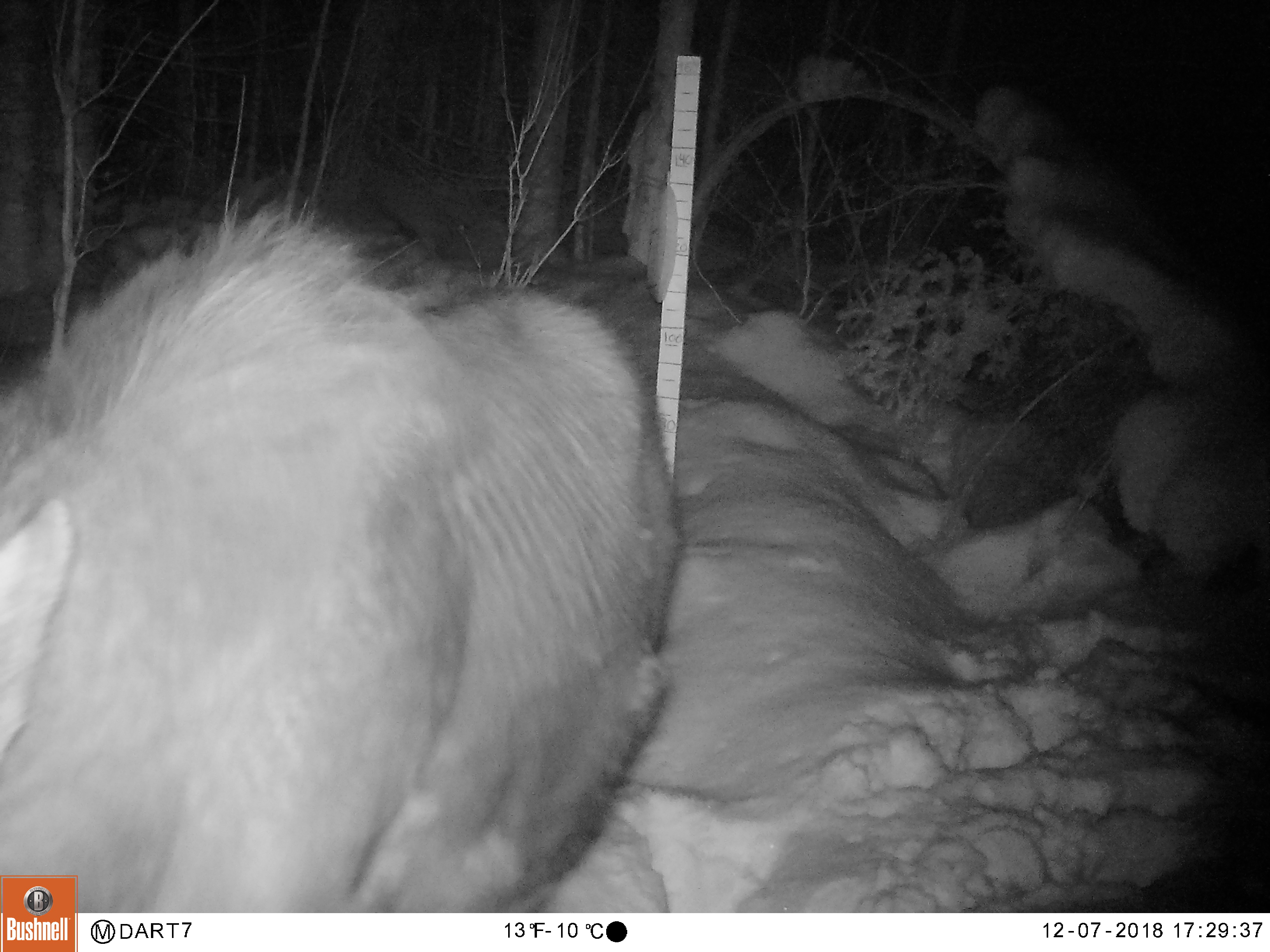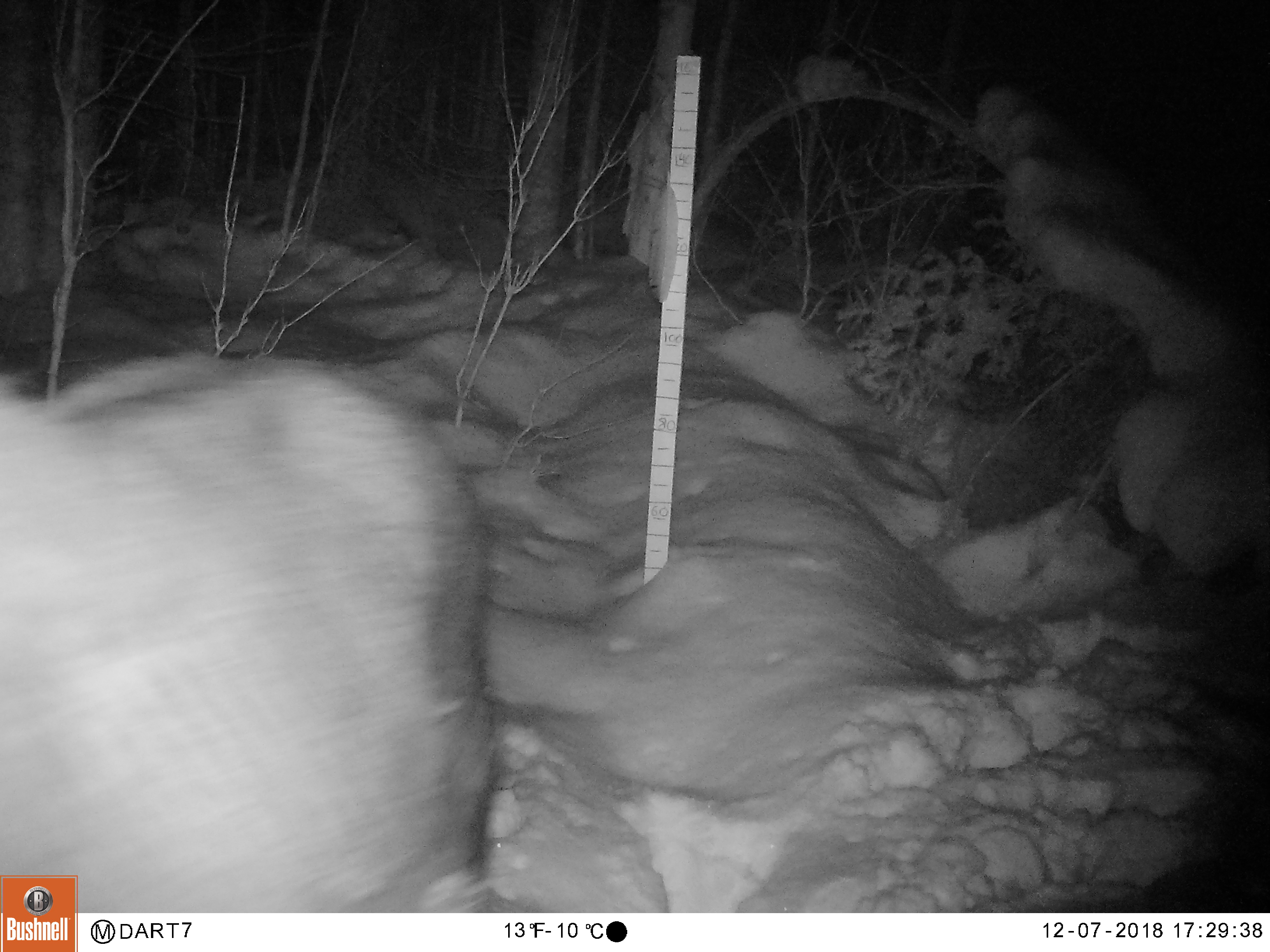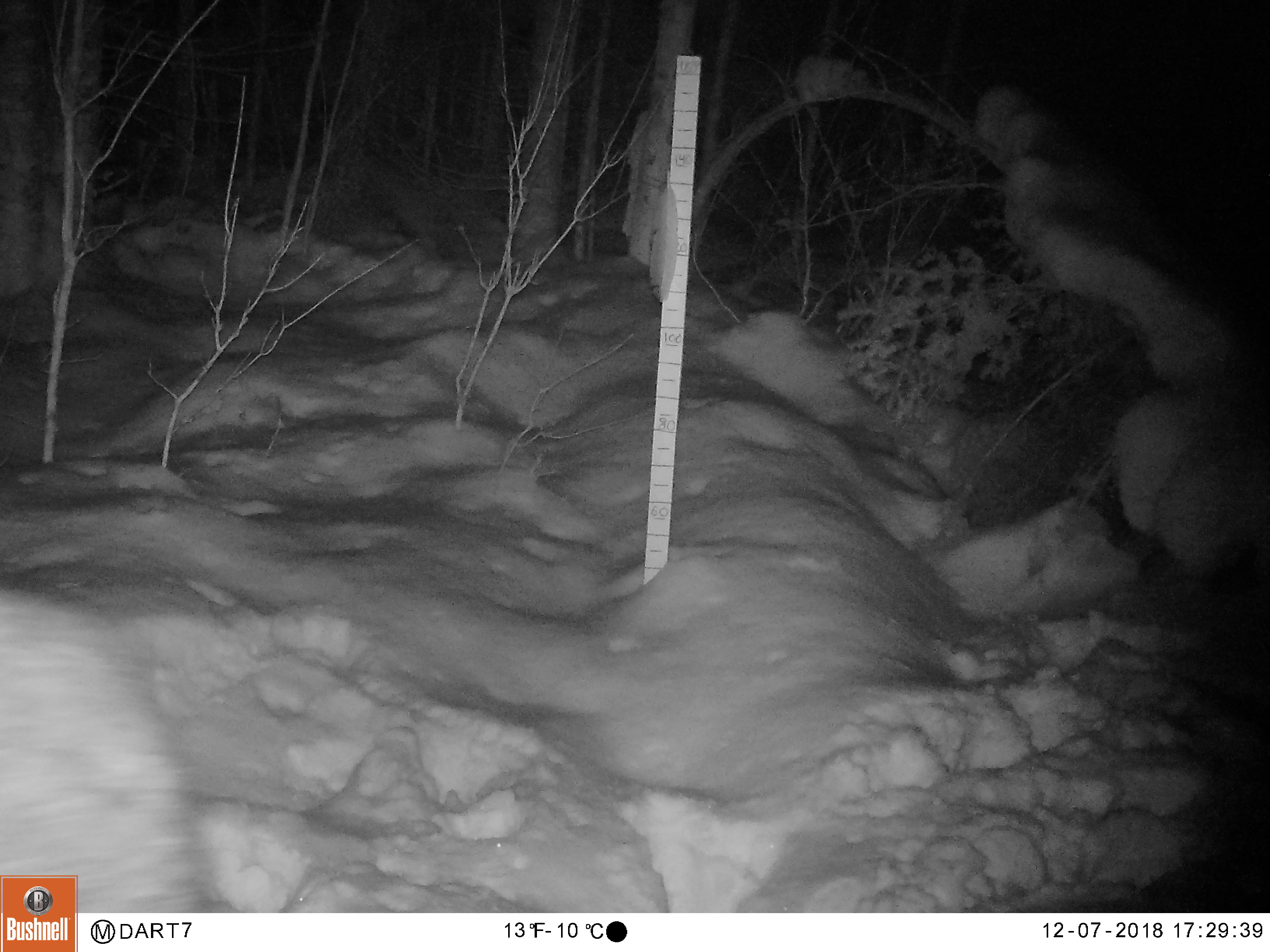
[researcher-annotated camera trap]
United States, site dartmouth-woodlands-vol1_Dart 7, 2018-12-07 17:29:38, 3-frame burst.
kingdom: Animalia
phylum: Chordata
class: Mammalia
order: Artiodactyla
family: Cervidae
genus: Alces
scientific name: Alces alces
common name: moose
Moose (Alces alces).